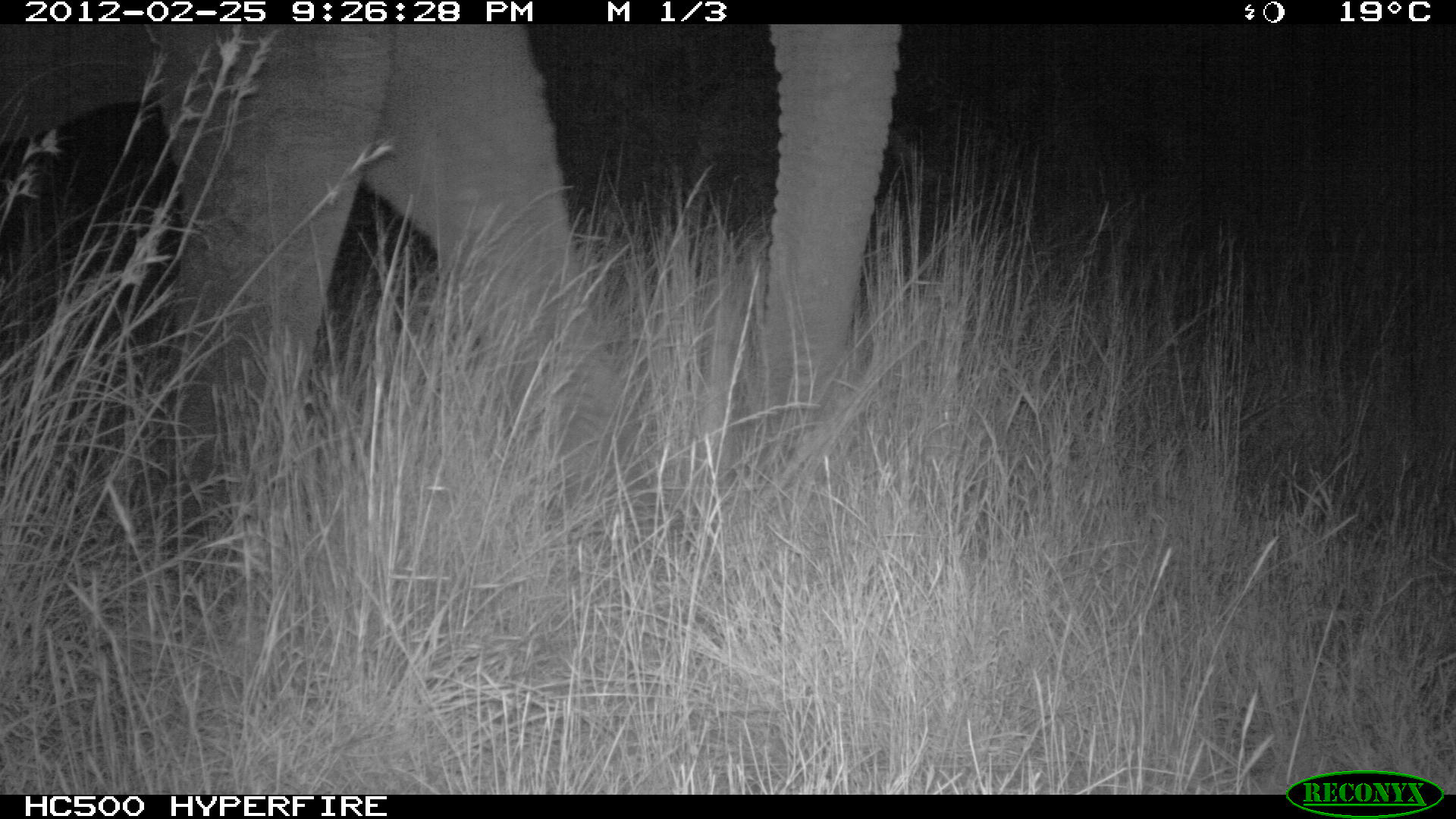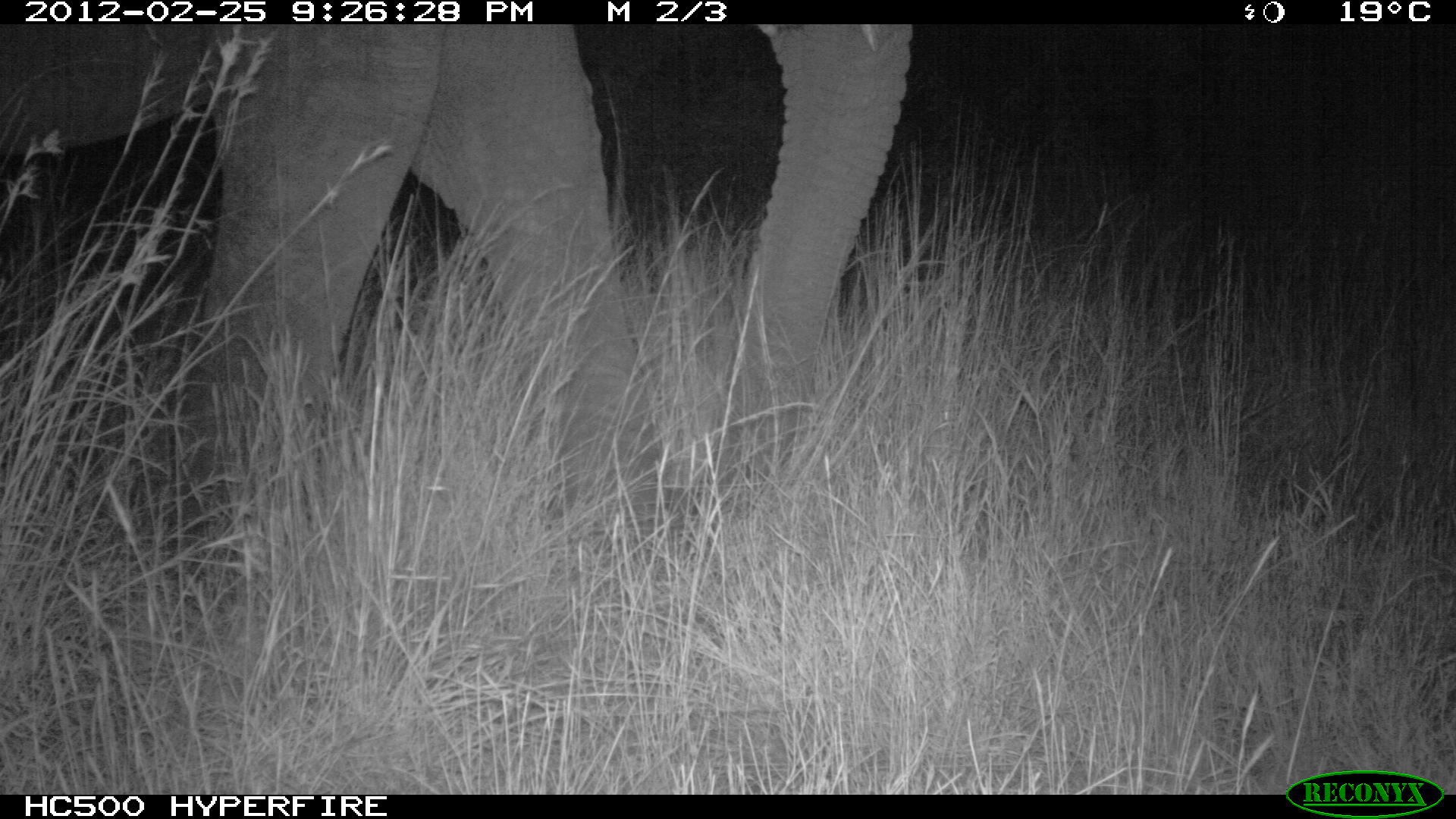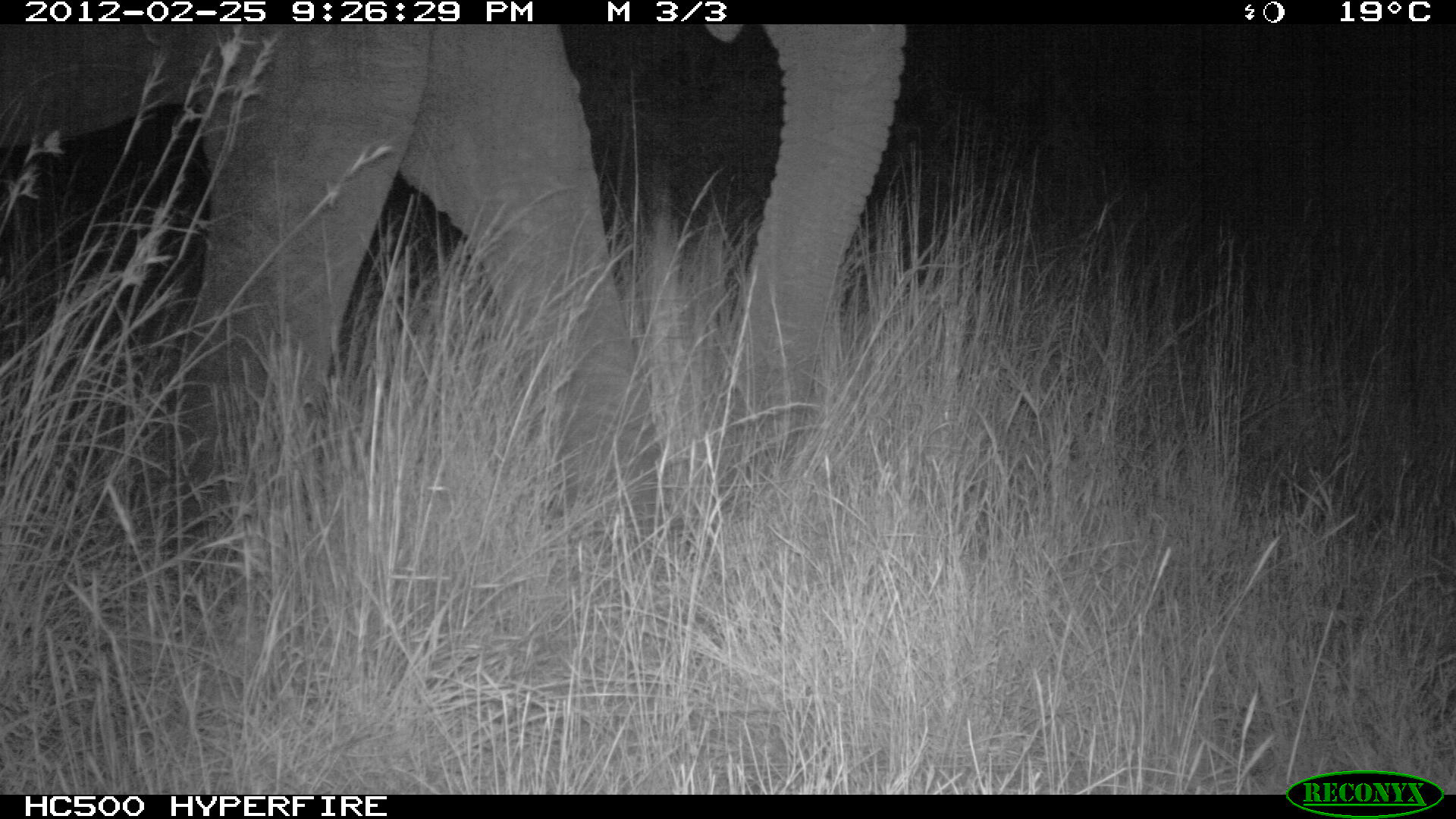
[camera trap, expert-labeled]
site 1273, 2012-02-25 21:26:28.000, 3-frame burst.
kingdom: Animalia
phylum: Chordata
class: Mammalia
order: Proboscidea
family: Elephantidae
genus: Loxodonta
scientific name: Loxodonta africana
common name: african bush elephant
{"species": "Loxodonta africana (african bush elephant)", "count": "1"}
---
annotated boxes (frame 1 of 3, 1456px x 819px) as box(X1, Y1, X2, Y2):
loxodonta africana: box(2, 23, 906, 602)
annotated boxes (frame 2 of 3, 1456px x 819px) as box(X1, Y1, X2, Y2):
loxodonta africana: box(2, 23, 911, 602)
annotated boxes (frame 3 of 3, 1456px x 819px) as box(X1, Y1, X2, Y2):
loxodonta africana: box(2, 23, 911, 602)